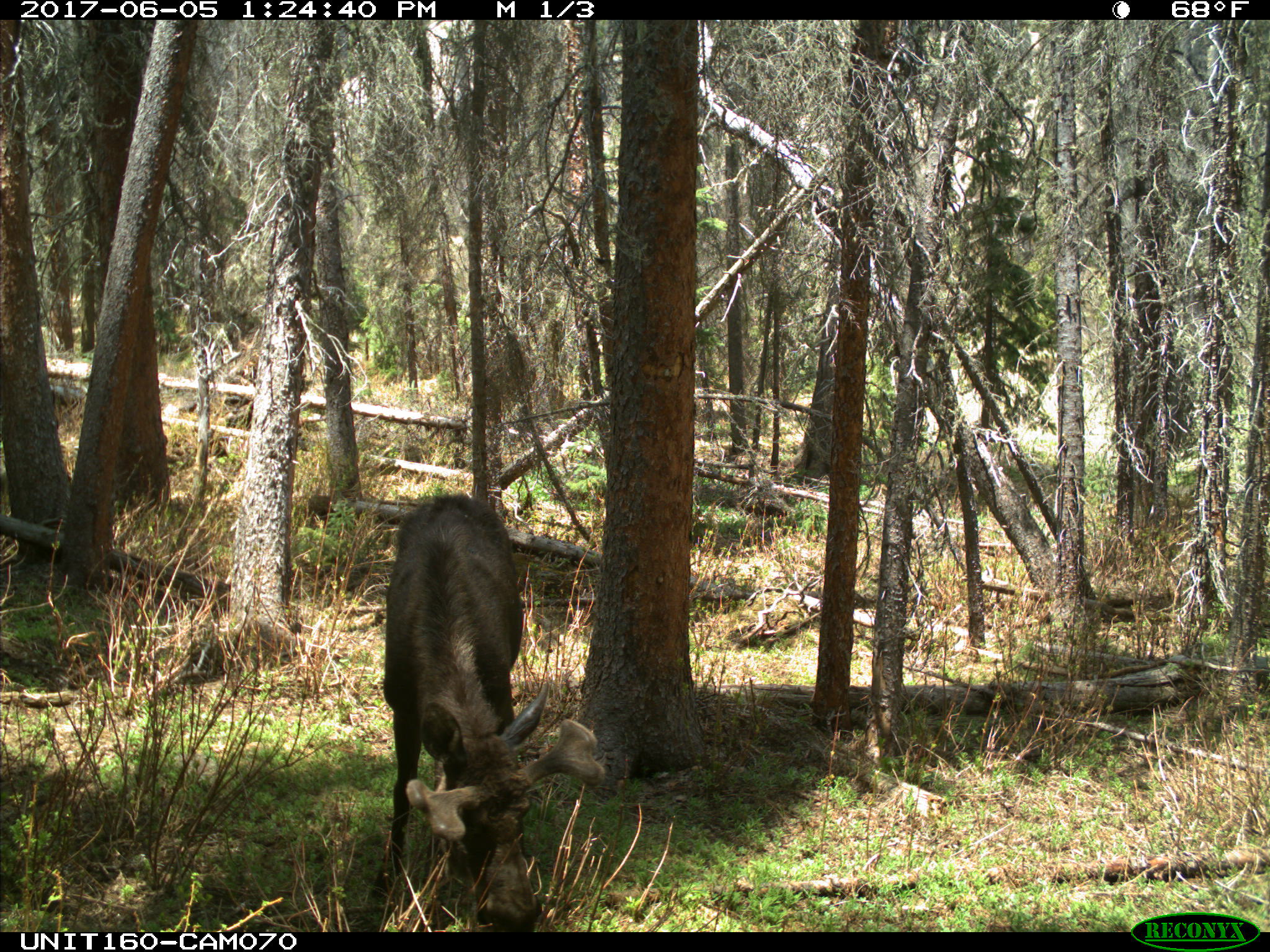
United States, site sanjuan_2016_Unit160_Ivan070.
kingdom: Animalia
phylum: Chordata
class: Mammalia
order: Artiodactyla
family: Cervidae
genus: Alces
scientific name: Alces alces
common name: moose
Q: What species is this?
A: Alces alces (moose).